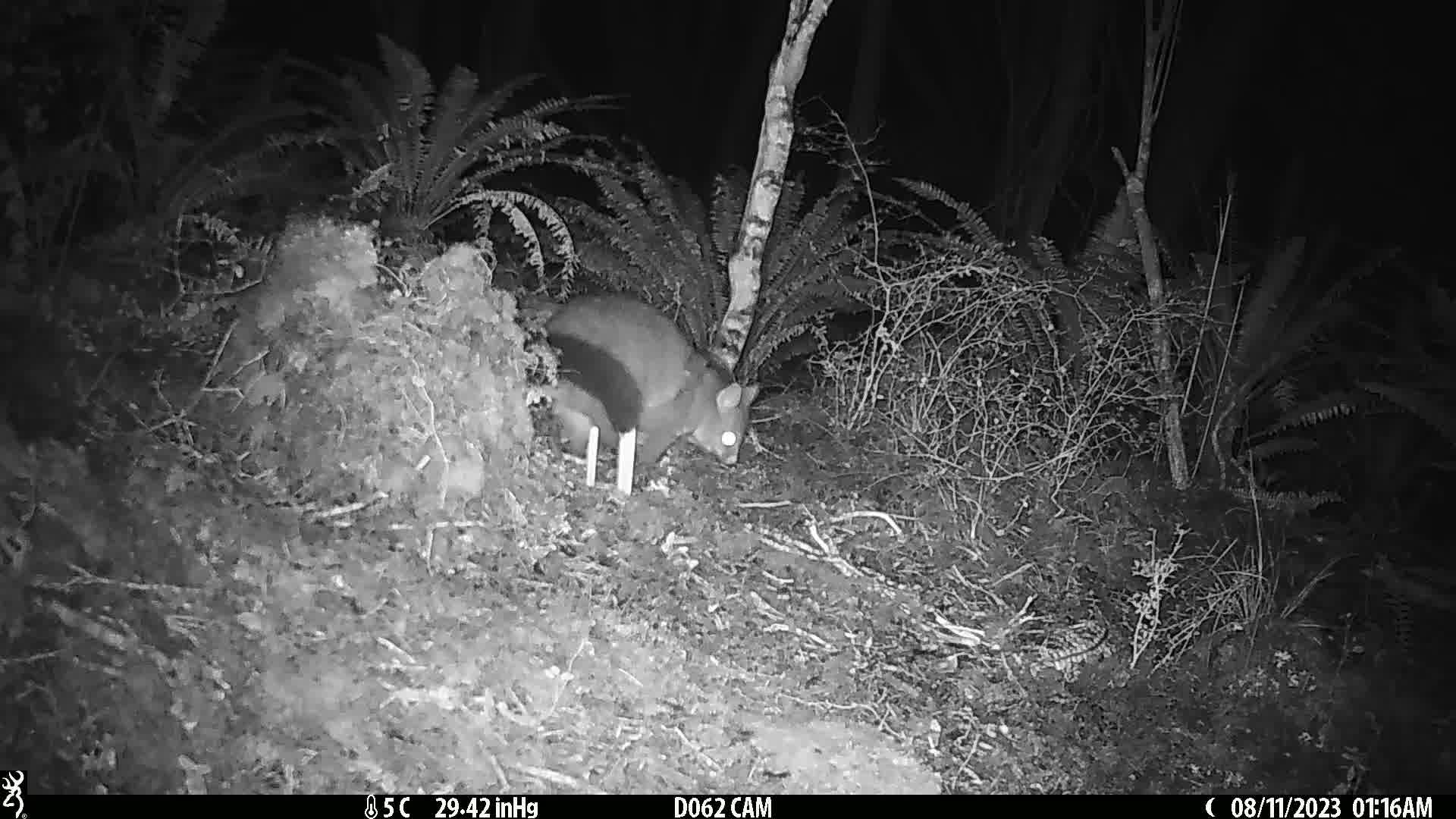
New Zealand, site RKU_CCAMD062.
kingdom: Animalia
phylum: Chordata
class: Mammalia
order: Diprotodontia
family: Phalangeridae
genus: Trichosurus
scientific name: Trichosurus vulpecula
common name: common brushtail possum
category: possum